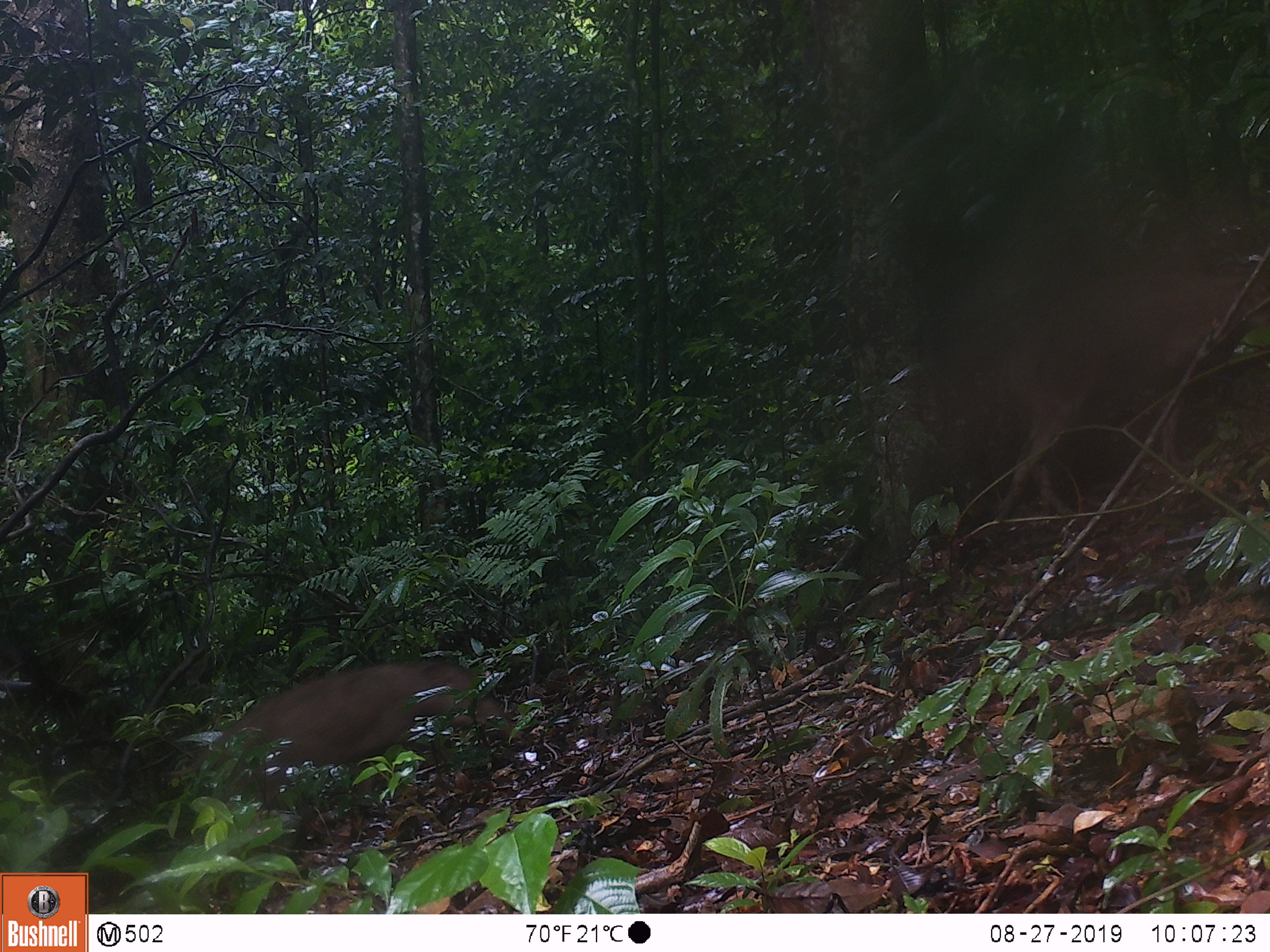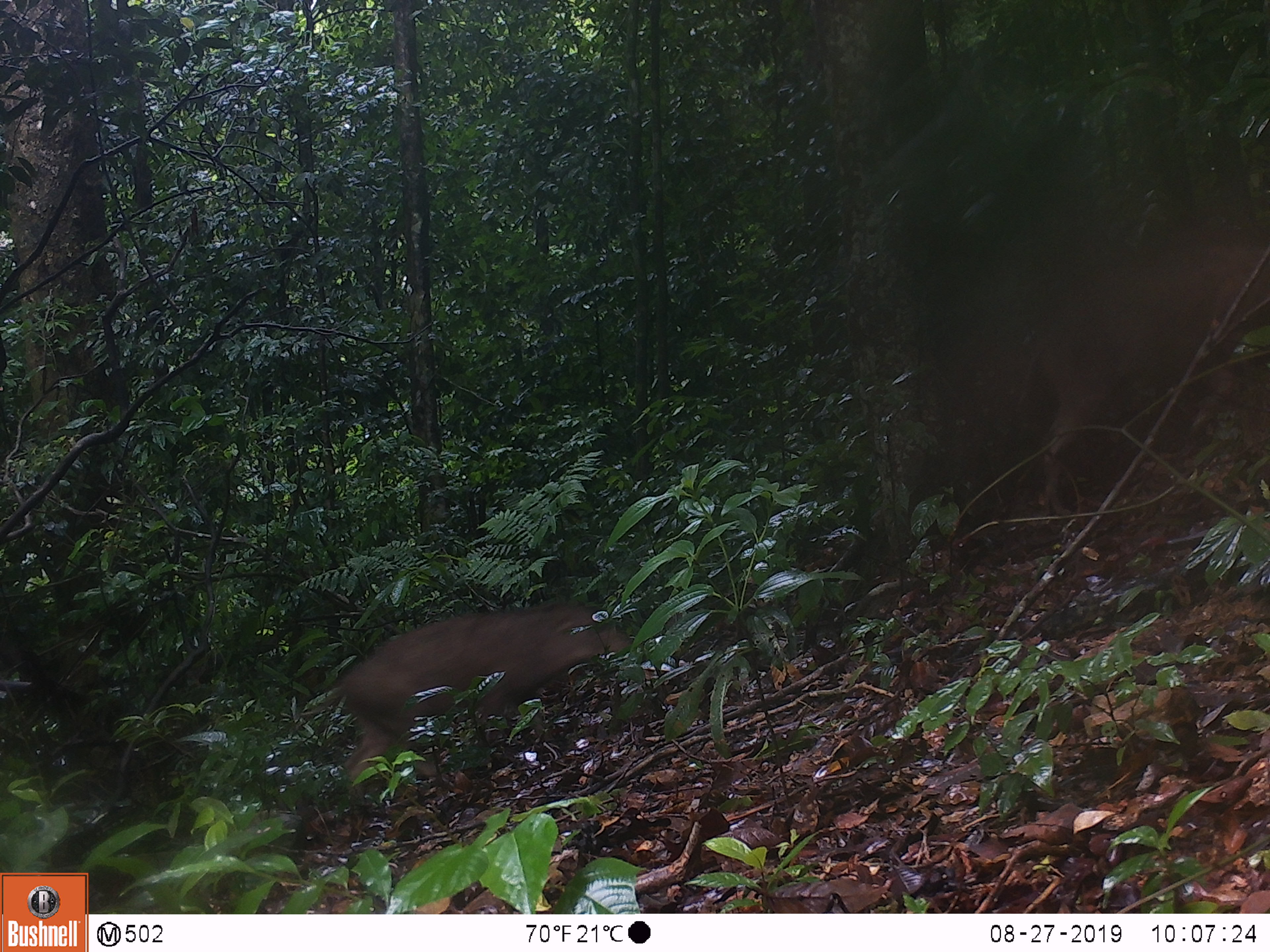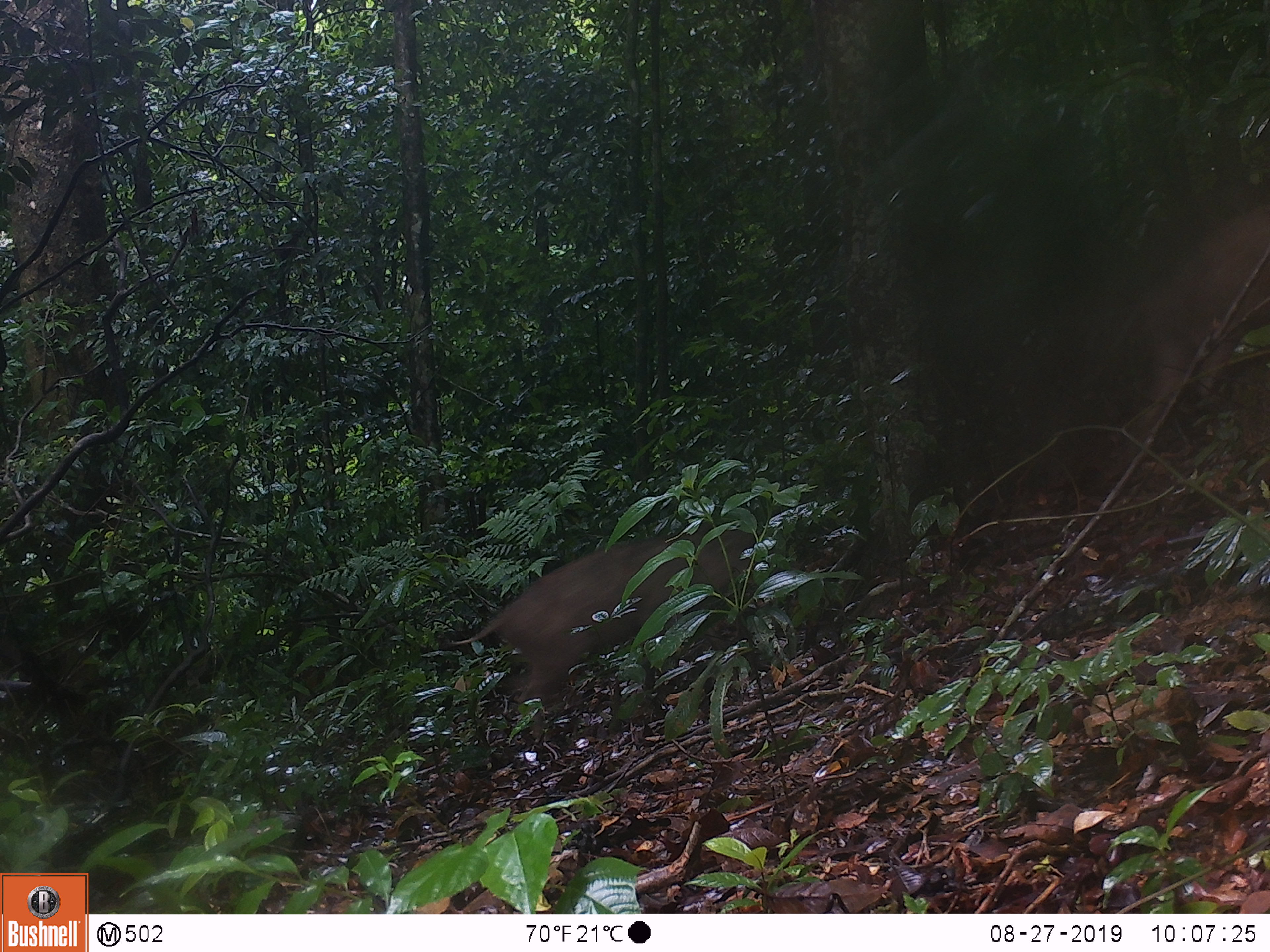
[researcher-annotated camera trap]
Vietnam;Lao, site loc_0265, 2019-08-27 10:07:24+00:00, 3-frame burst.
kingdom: Animalia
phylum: Chordata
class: Mammalia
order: Artiodactyla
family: Suidae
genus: Sus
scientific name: Sus scrofa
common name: eurasian wild pig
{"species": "eurasian wild pig (Sus scrofa)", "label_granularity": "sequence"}